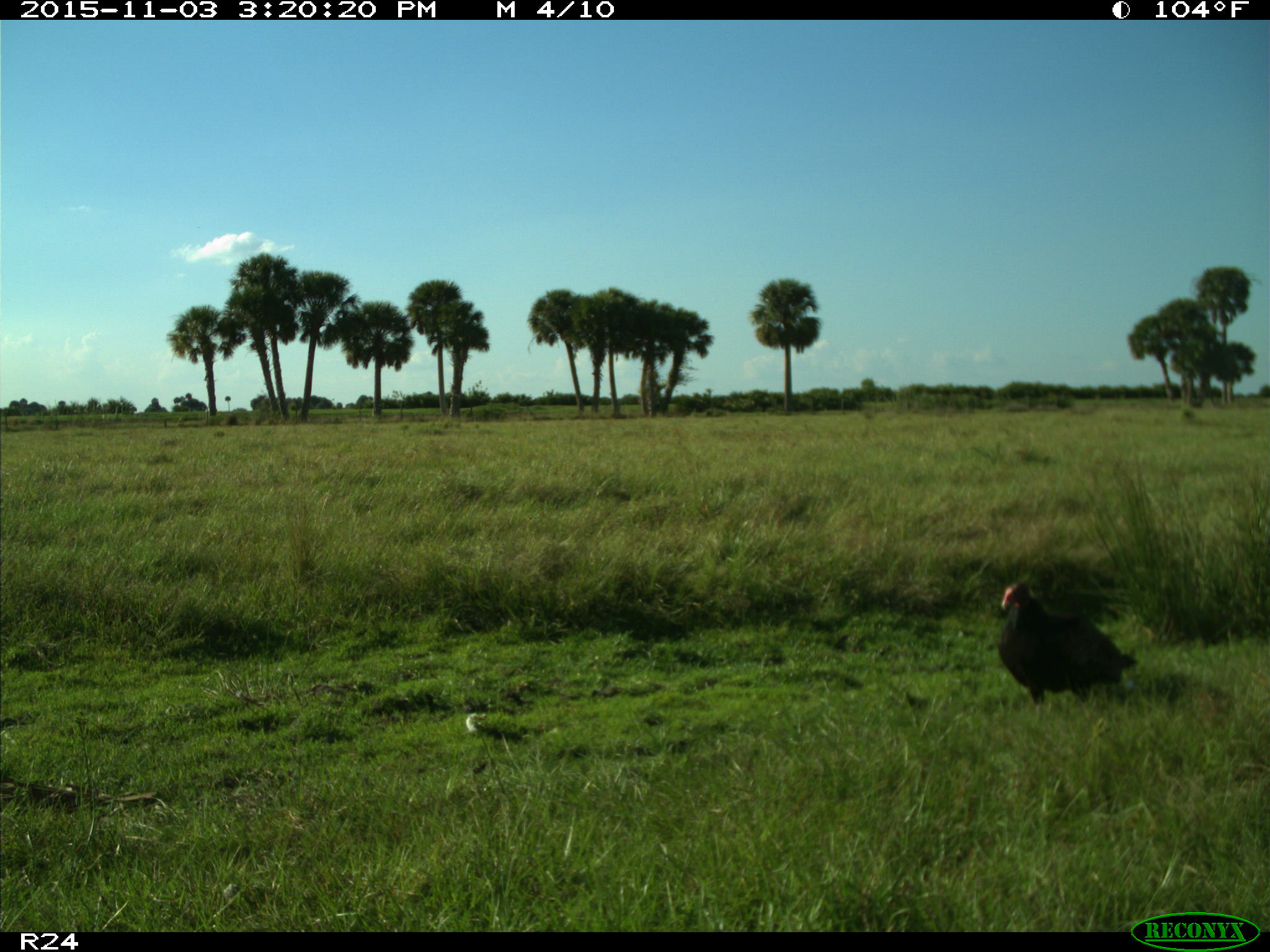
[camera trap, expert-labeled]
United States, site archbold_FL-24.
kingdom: Animalia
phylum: Chordata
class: Aves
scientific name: Aves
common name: birds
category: unidentified bird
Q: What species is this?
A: Unidentified bird (birds) (Aves).